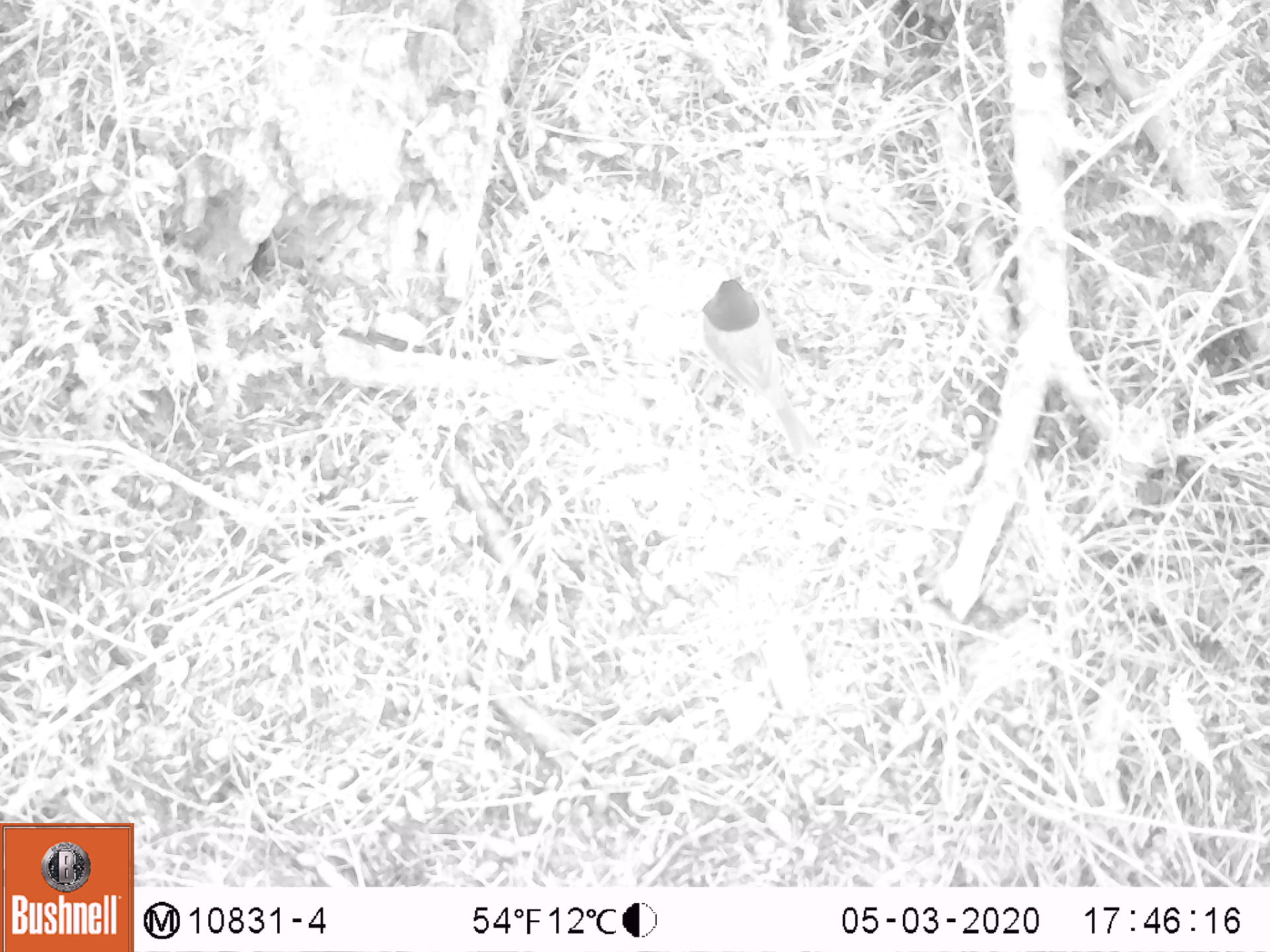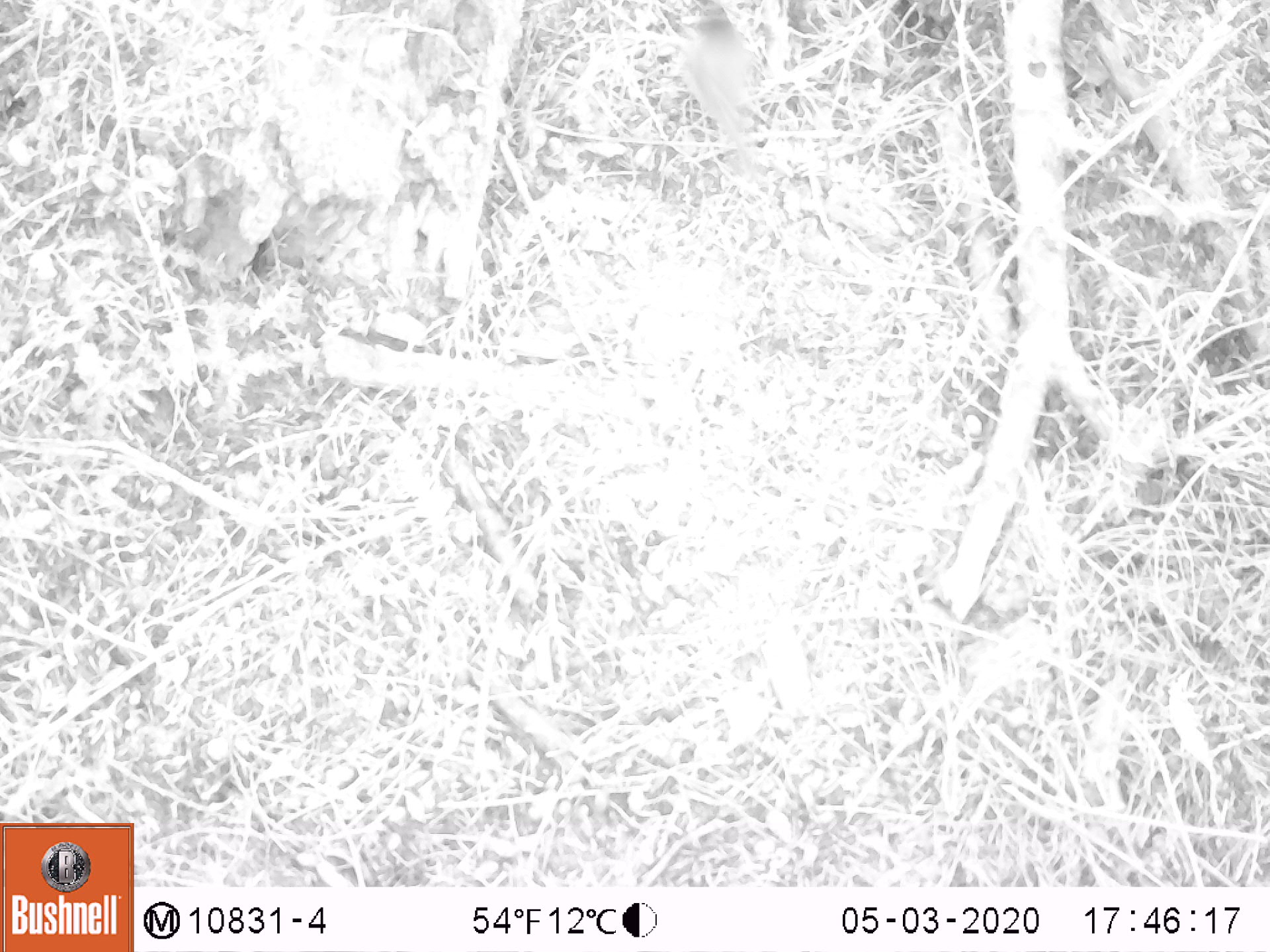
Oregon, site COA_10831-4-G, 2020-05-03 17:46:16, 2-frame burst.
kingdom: Animalia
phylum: Chordata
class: Aves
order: Passeriformes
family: Passerellidae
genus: Junco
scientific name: Junco hyemalis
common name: dark-eyed junco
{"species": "dark-eyed junco (Junco hyemalis)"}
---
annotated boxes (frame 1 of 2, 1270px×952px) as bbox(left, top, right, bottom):
dark-eyed junco: bbox(686, 272, 814, 443)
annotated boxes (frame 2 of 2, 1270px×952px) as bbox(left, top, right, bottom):
dark-eyed junco: bbox(669, 2, 771, 195)